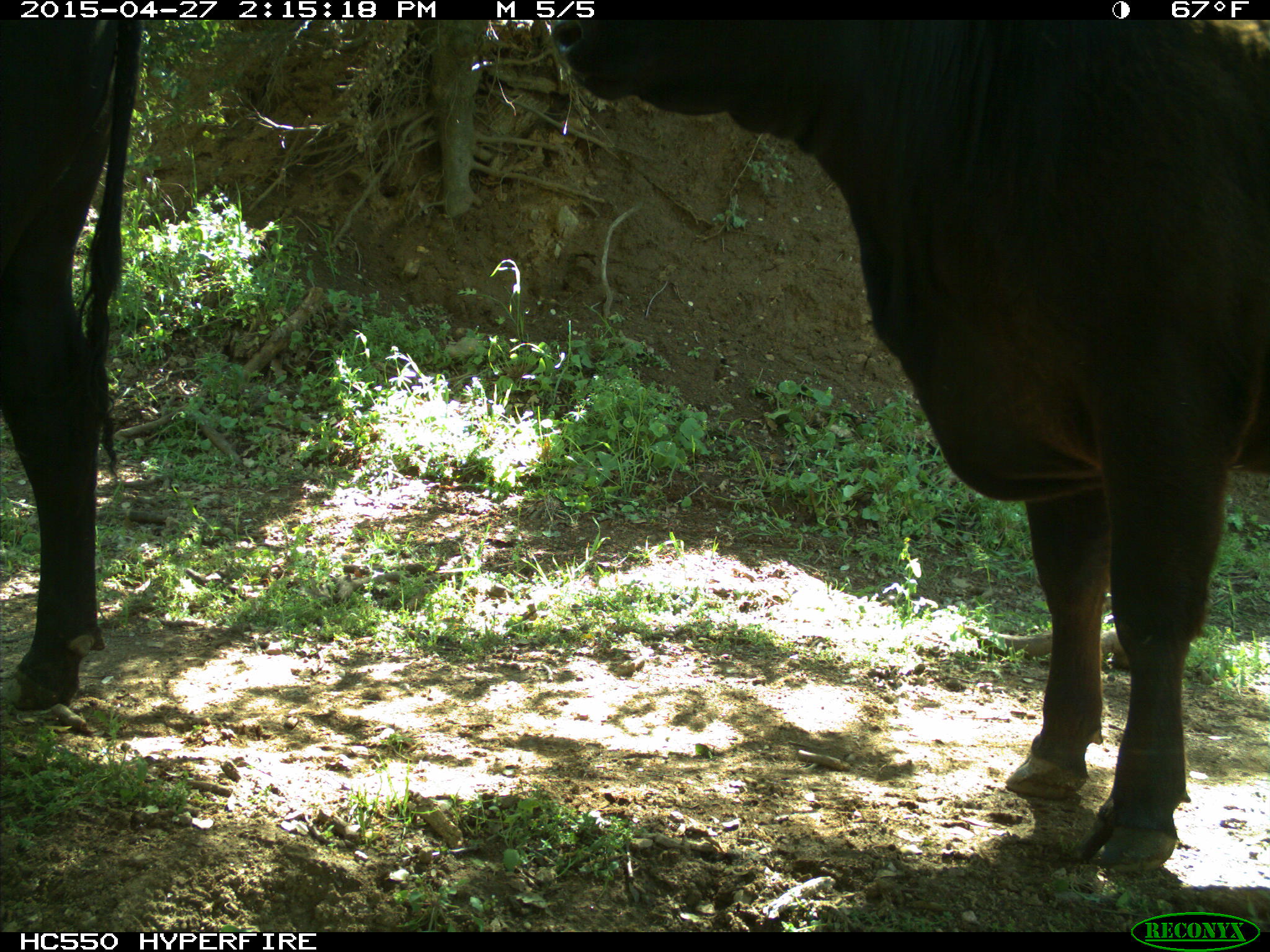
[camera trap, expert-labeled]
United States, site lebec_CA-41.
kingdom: Animalia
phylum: Chordata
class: Mammalia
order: Artiodactyla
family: Bovidae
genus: Bos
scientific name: Bos taurus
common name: domestic cow